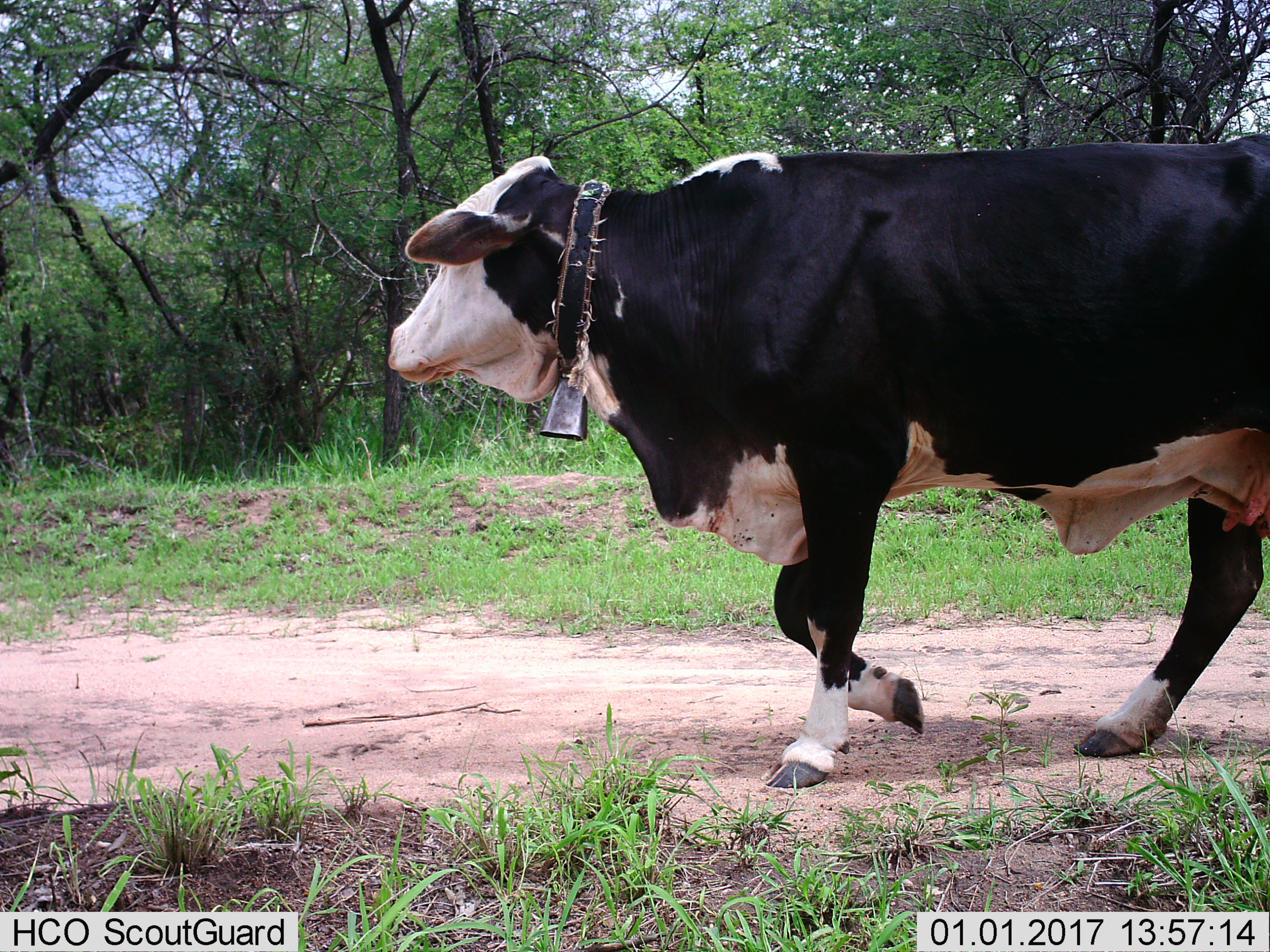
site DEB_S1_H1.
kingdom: Animalia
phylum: Chordata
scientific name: Vertebrata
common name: domestic animal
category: domesticanimal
Domesticanimal (domestic animal) (Vertebrata), count 1. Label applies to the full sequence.